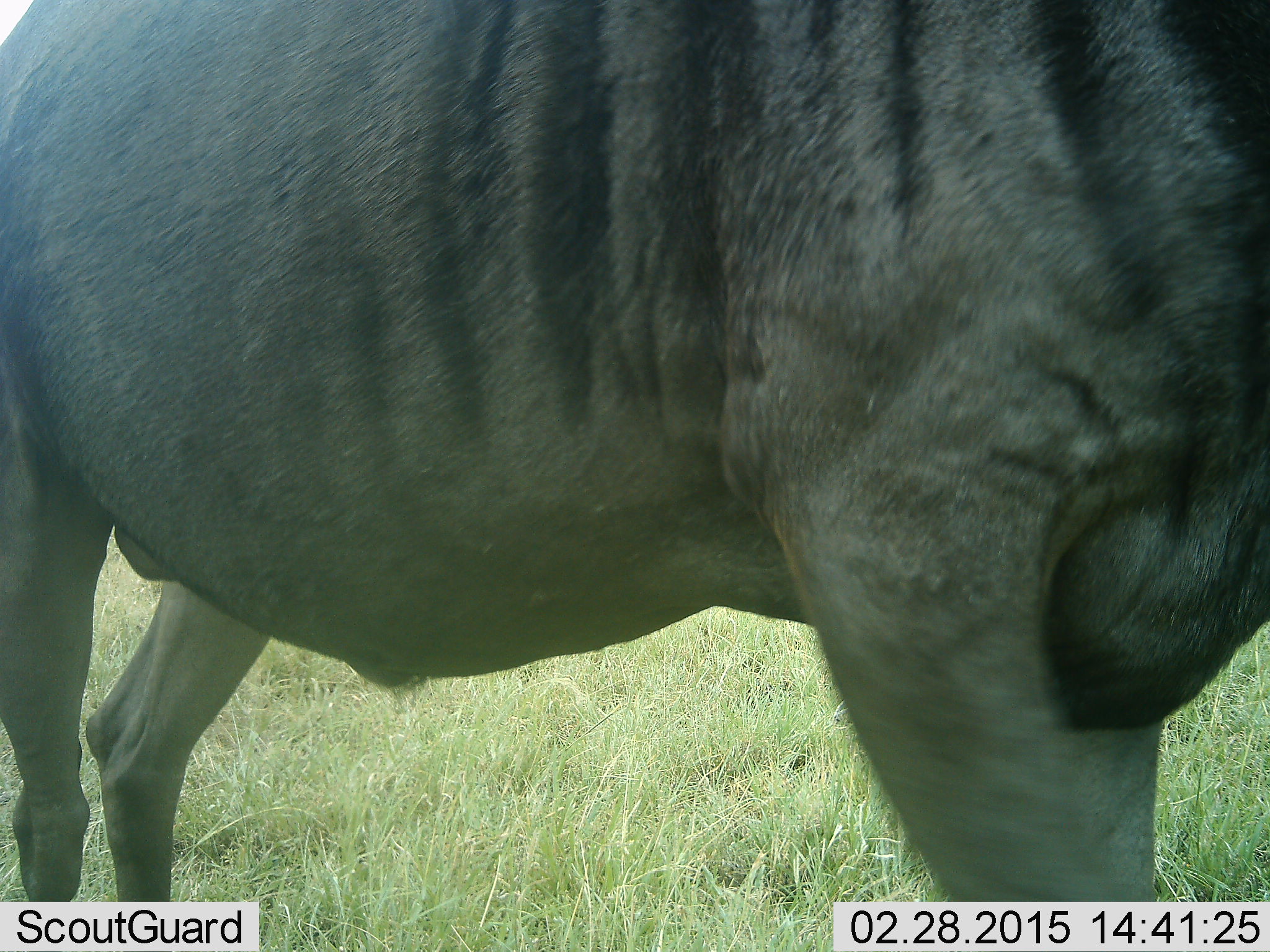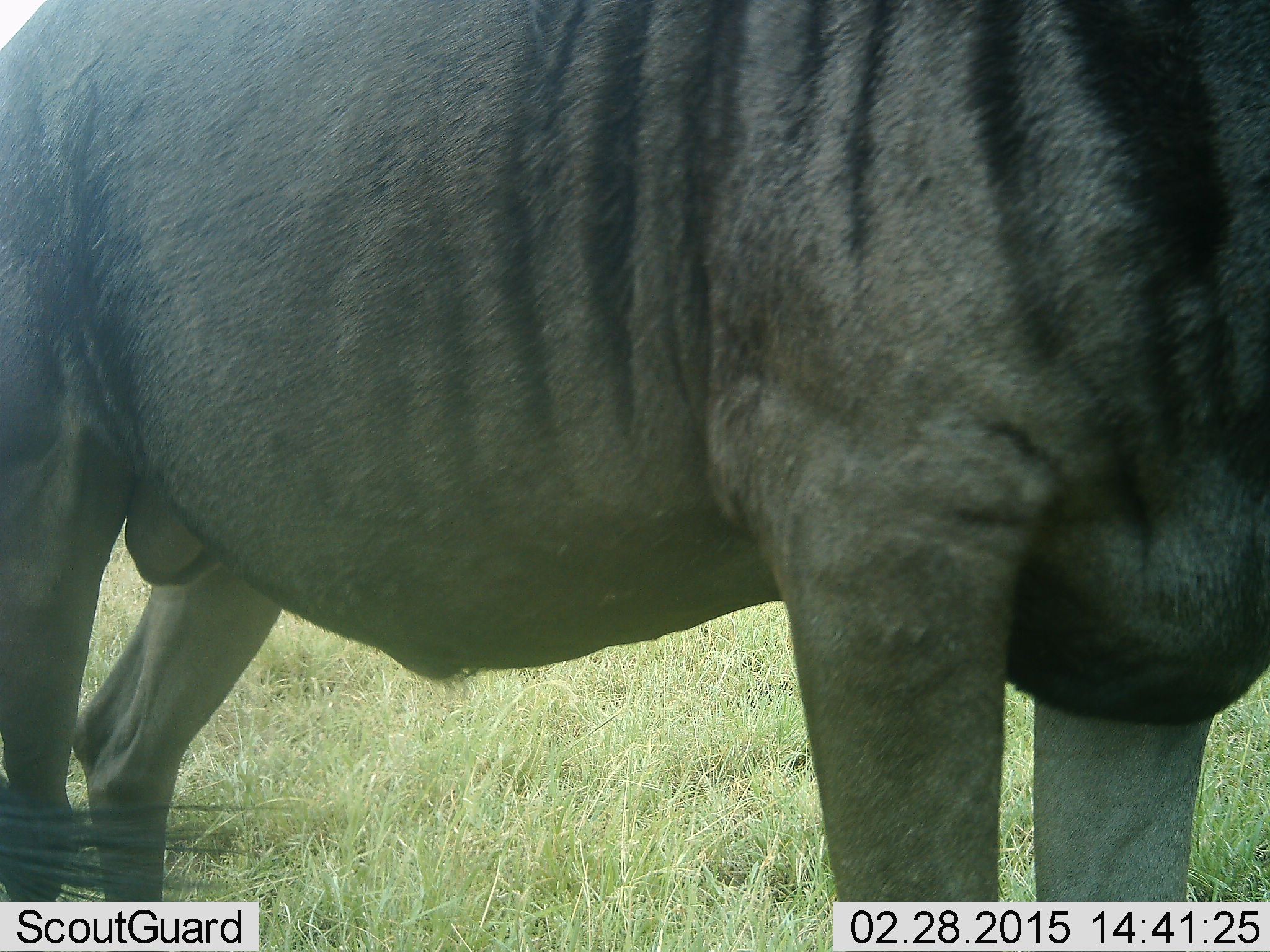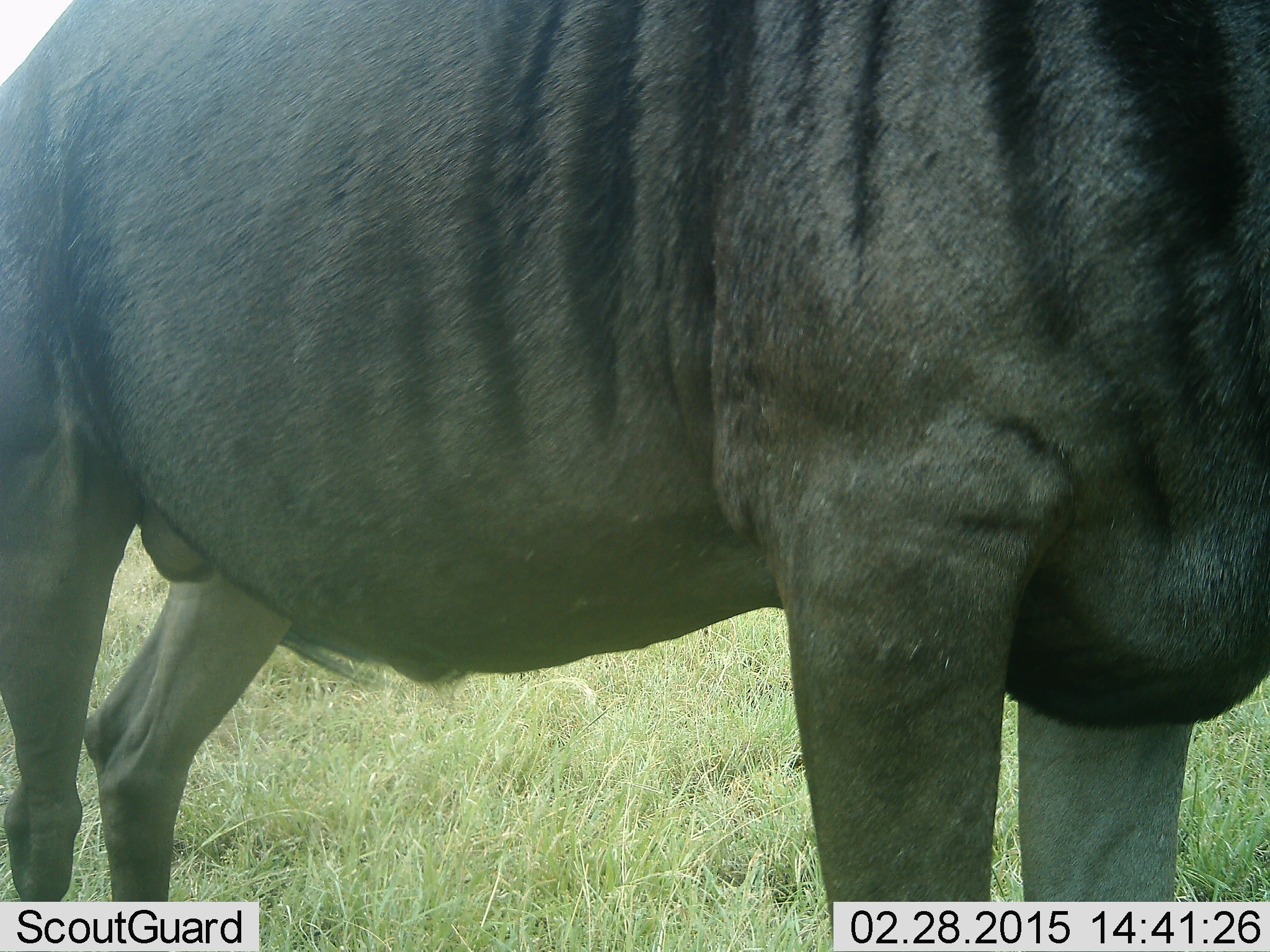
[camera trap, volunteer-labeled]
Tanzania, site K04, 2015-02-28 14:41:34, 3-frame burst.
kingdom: Animalia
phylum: Chordata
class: Mammalia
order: Artiodactyla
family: Bovidae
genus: Connochaetes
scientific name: Connochaetes taurinus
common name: blue wildebeest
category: wildebeest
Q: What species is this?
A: Wildebeest (blue wildebeest) (Connochaetes taurinus).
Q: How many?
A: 1.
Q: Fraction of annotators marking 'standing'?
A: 100%.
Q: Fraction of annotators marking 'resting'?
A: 0%.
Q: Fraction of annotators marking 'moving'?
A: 0%.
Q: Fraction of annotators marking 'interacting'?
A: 0%.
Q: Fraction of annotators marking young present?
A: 0%.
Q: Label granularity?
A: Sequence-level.